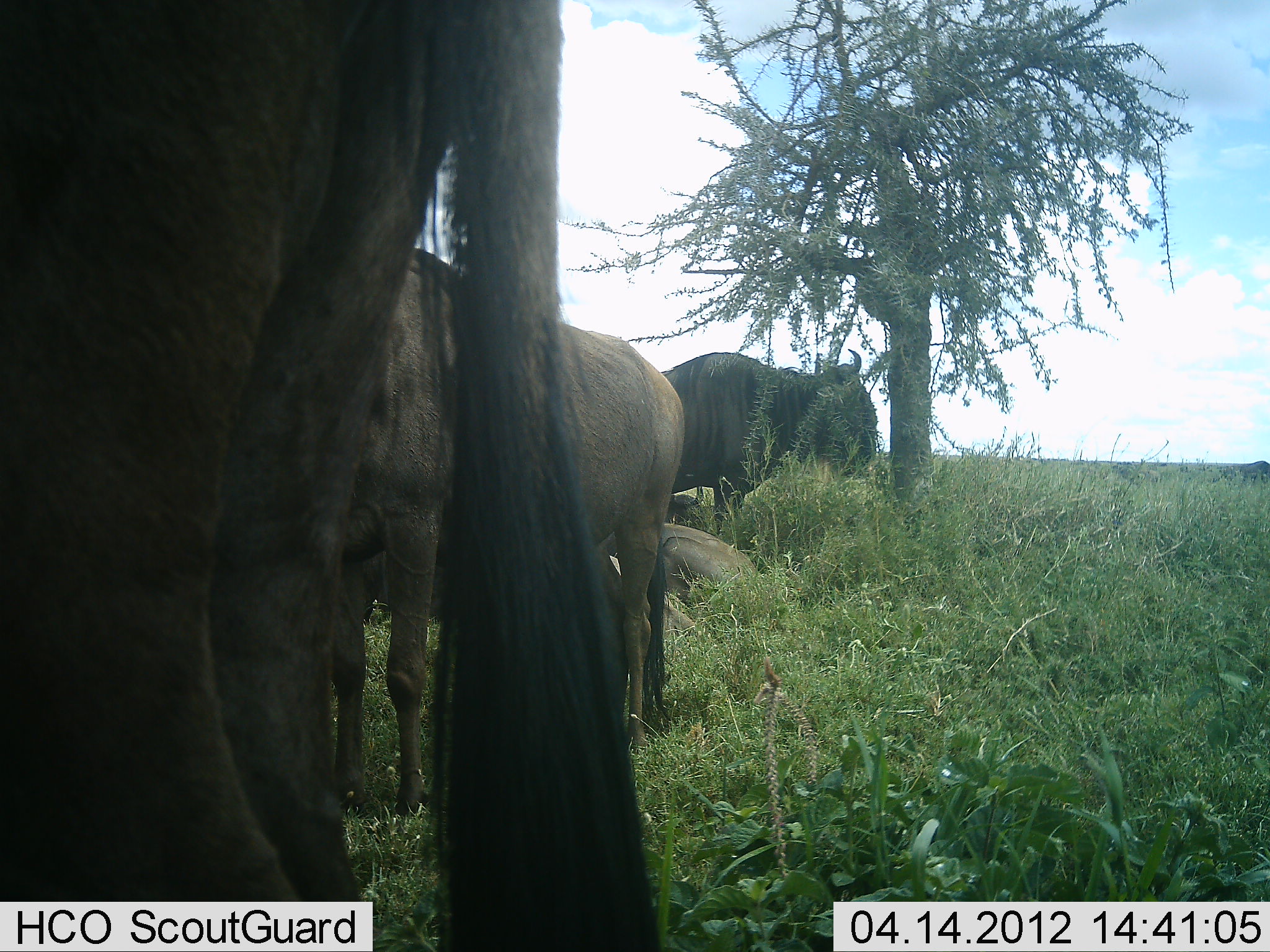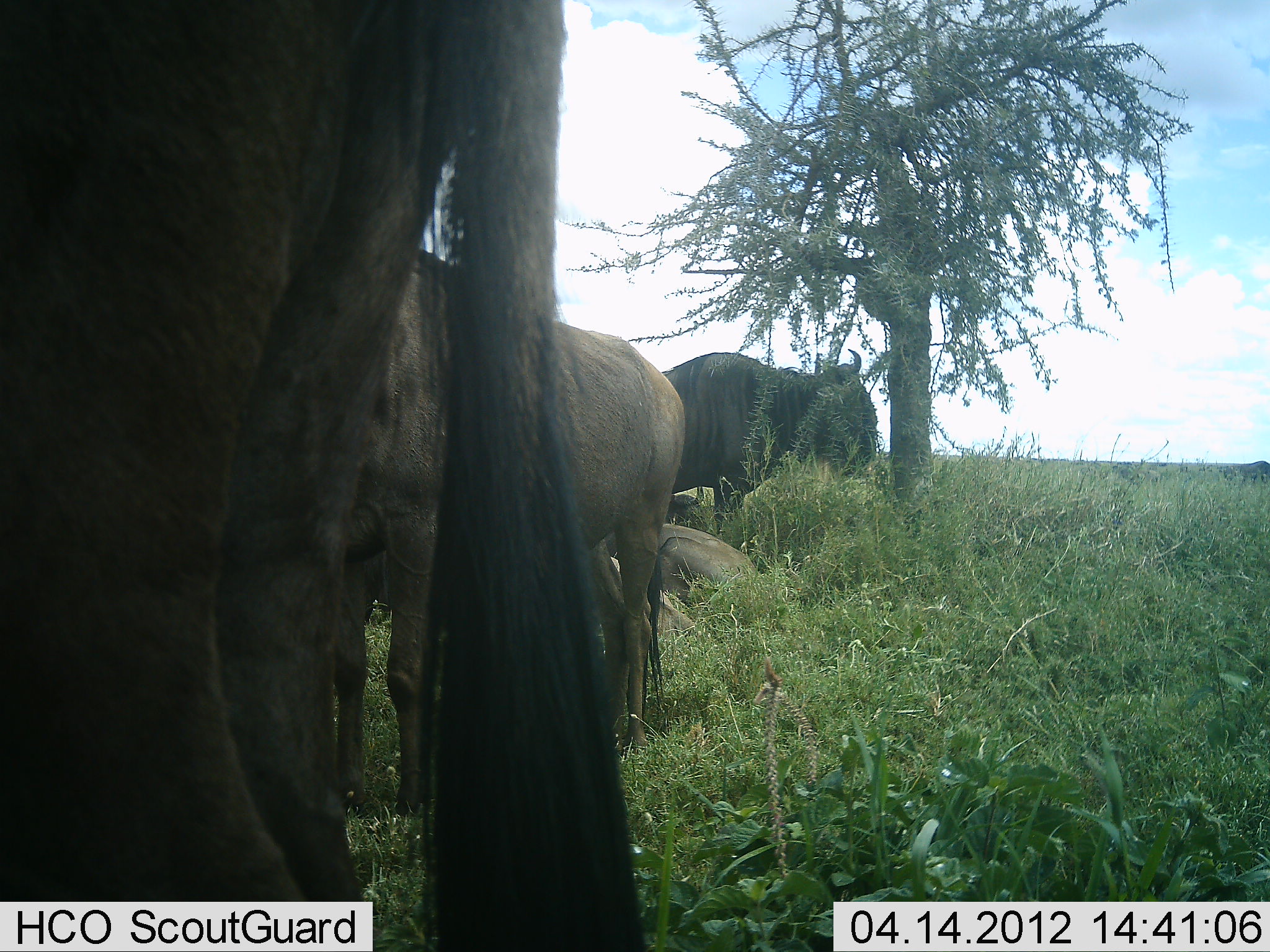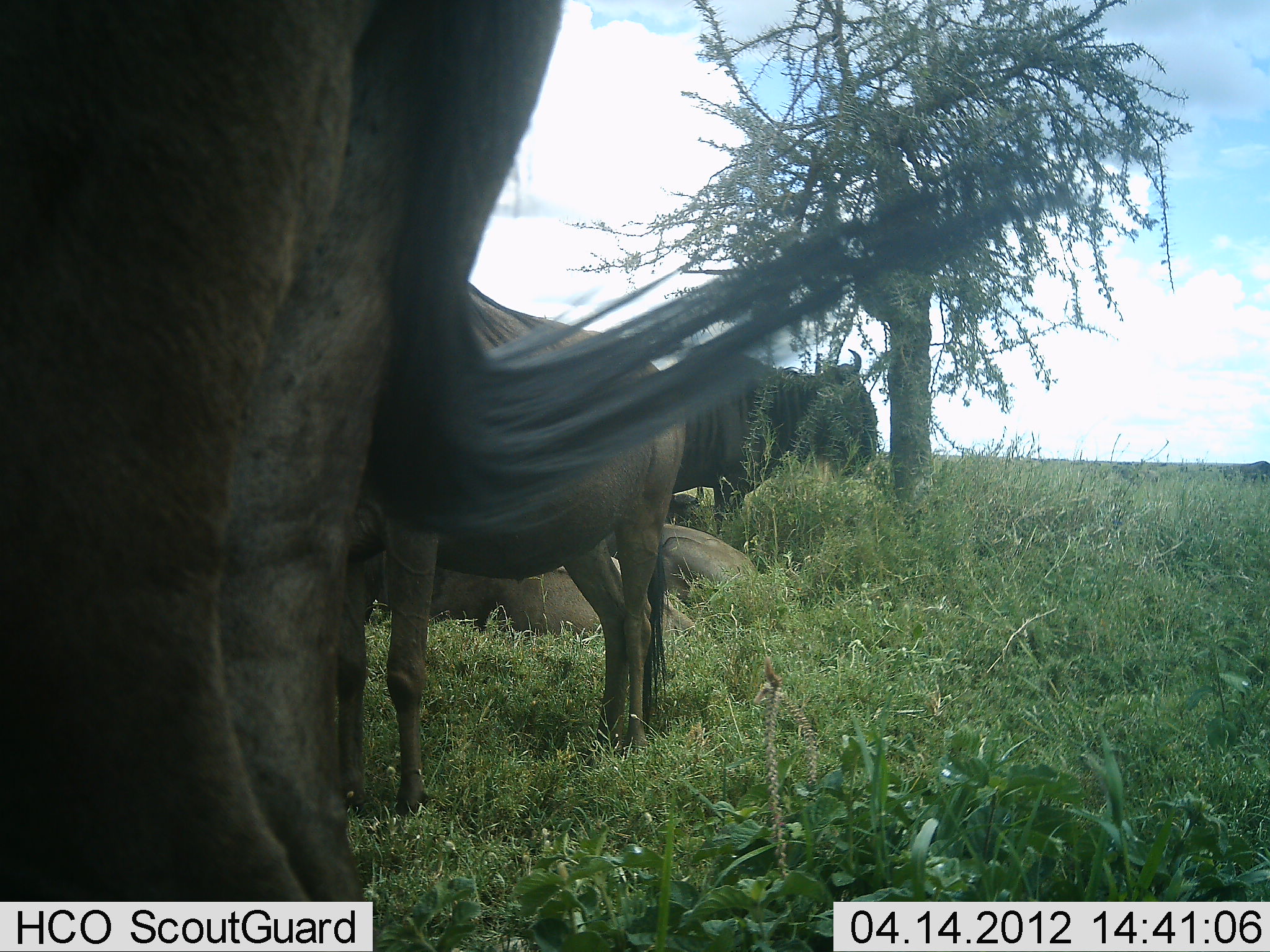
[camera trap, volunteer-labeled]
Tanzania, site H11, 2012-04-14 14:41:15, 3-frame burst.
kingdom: Animalia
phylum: Chordata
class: Mammalia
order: Artiodactyla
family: Bovidae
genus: Connochaetes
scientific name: Connochaetes taurinus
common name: blue wildebeest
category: wildebeest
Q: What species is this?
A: Wildebeest (blue wildebeest) (Connochaetes taurinus).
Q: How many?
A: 4.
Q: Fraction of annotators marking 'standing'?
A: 93%.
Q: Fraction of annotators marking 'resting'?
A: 93%.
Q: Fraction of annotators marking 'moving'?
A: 0%.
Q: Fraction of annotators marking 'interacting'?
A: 0%.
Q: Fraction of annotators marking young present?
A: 0%.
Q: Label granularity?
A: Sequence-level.